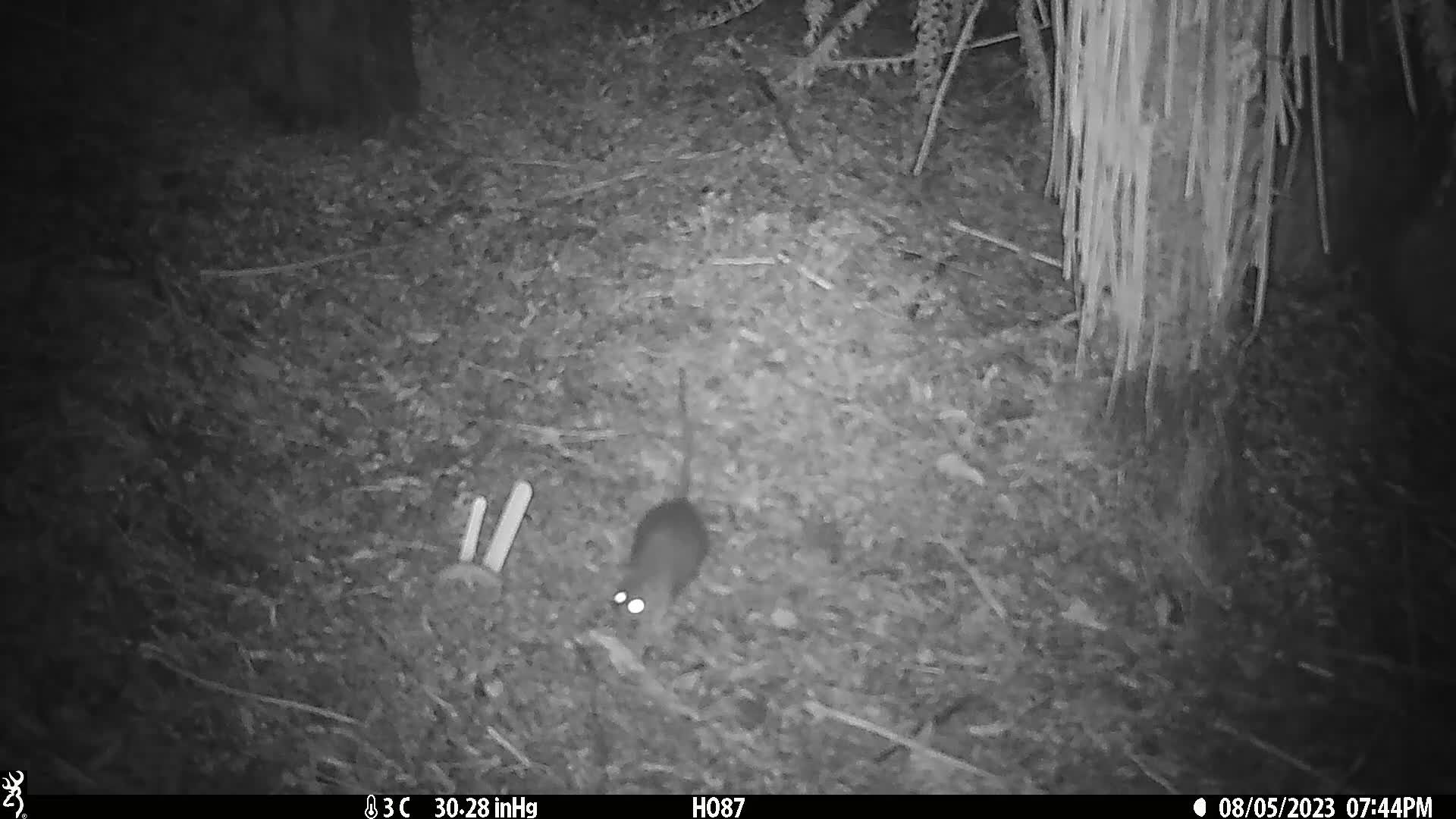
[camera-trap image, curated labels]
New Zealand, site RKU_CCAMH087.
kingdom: Animalia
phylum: Chordata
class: Mammalia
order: Rodentia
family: Muridae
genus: Rattus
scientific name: Rattus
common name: rat